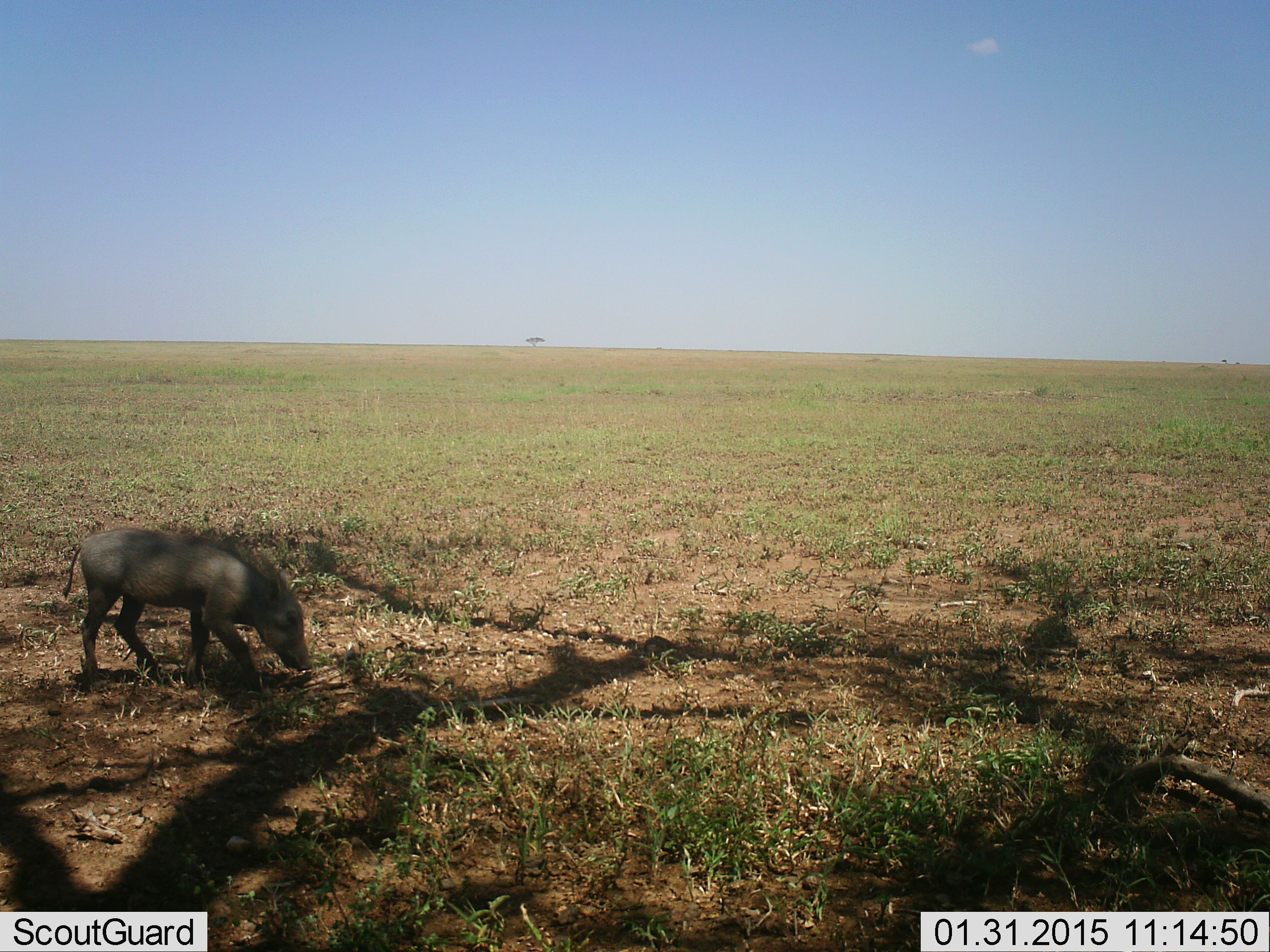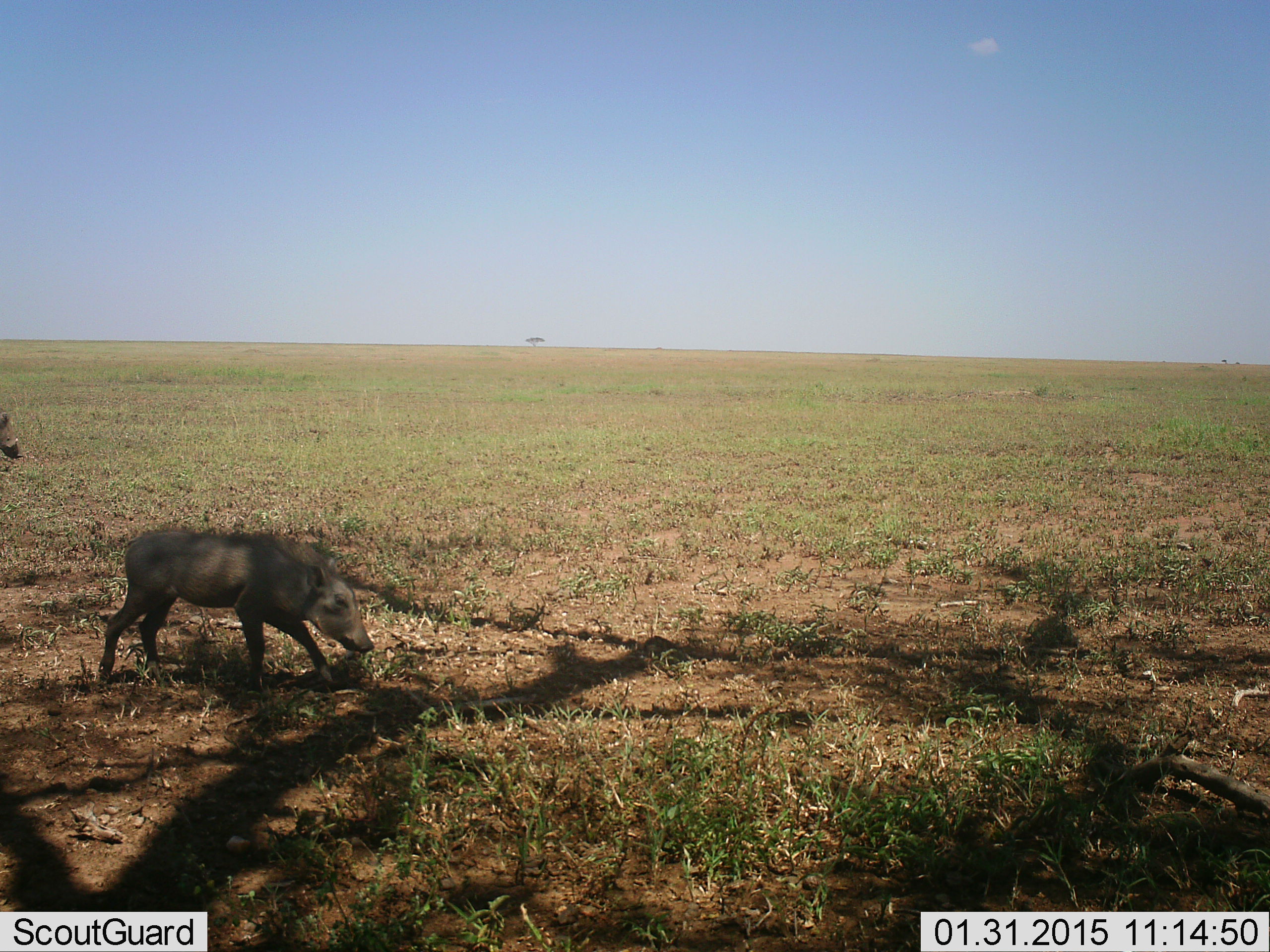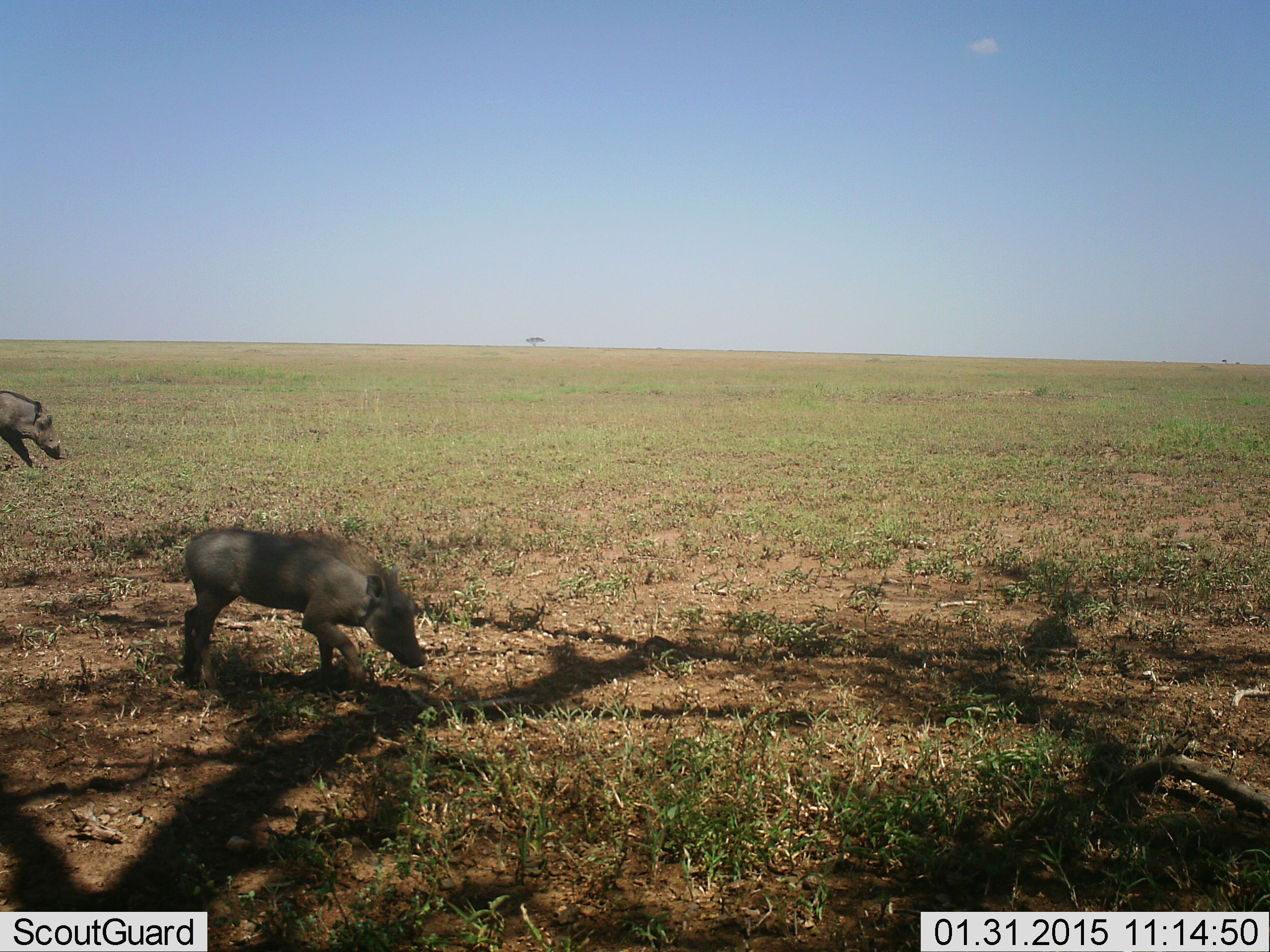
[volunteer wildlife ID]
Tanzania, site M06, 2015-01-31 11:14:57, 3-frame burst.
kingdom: Animalia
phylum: Chordata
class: Mammalia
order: Artiodactyla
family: Suidae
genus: Phacochoerus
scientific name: Phacochoerus africanus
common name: warthog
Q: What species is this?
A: Warthog (Phacochoerus africanus).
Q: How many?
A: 2.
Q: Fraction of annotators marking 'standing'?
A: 0%.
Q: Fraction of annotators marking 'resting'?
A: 0%.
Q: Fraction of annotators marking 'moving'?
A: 100%.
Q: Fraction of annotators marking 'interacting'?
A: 0%.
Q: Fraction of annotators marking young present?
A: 20%.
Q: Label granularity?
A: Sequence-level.